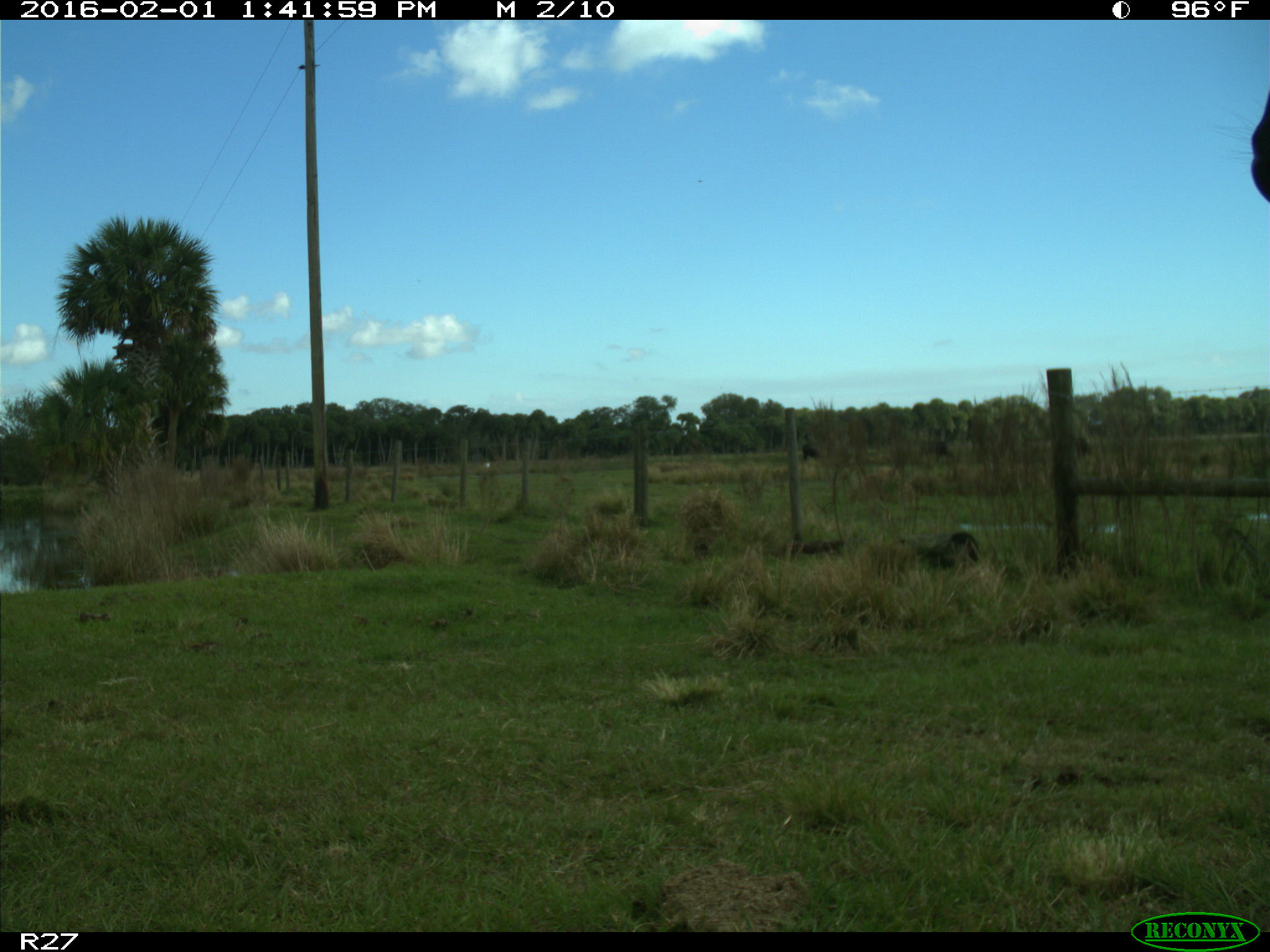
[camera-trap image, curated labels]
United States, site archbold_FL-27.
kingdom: Animalia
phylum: Chordata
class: Mammalia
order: Artiodactyla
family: Bovidae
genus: Bos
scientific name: Bos taurus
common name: domestic cow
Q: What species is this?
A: Bos taurus (domestic cow).